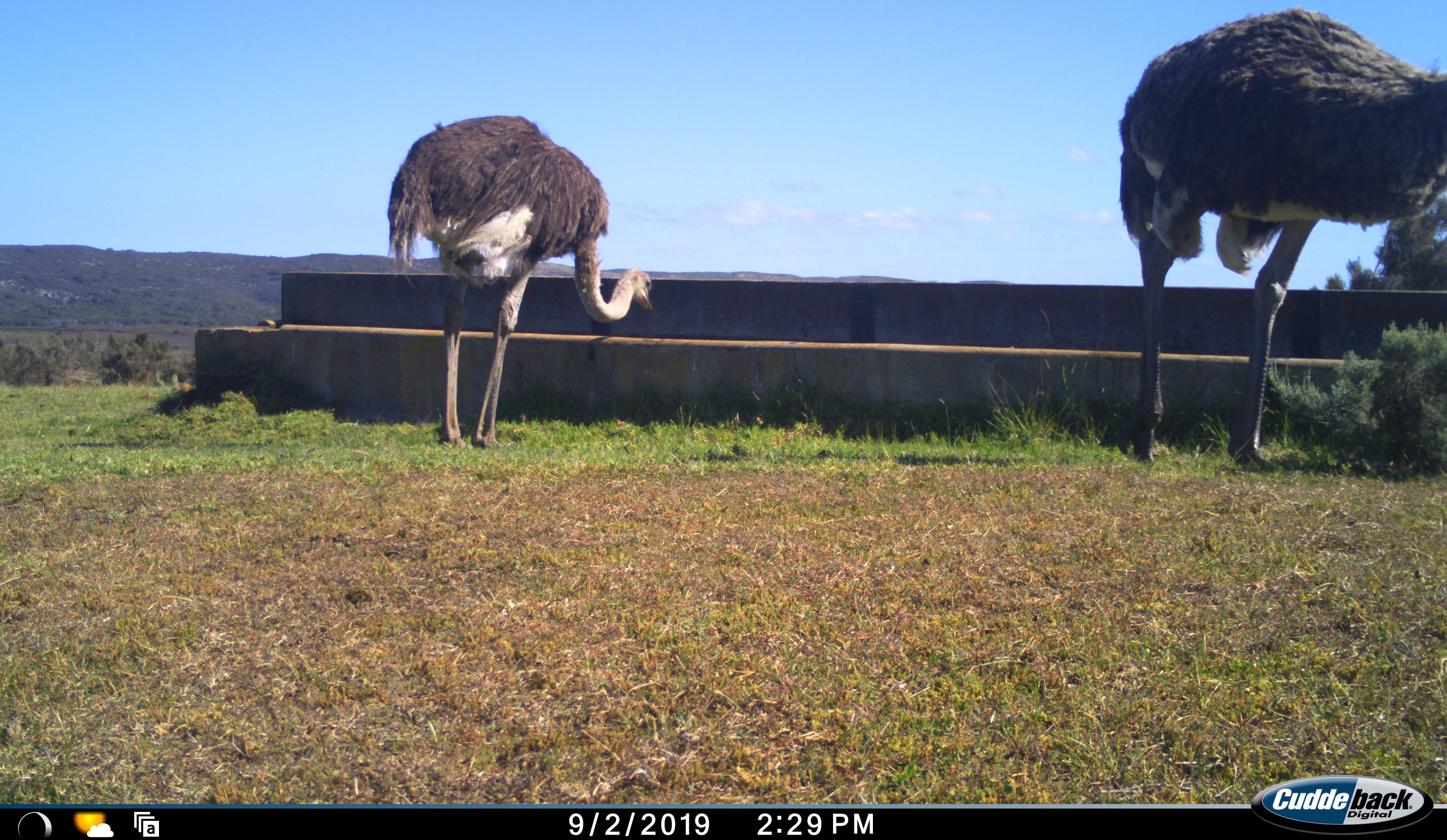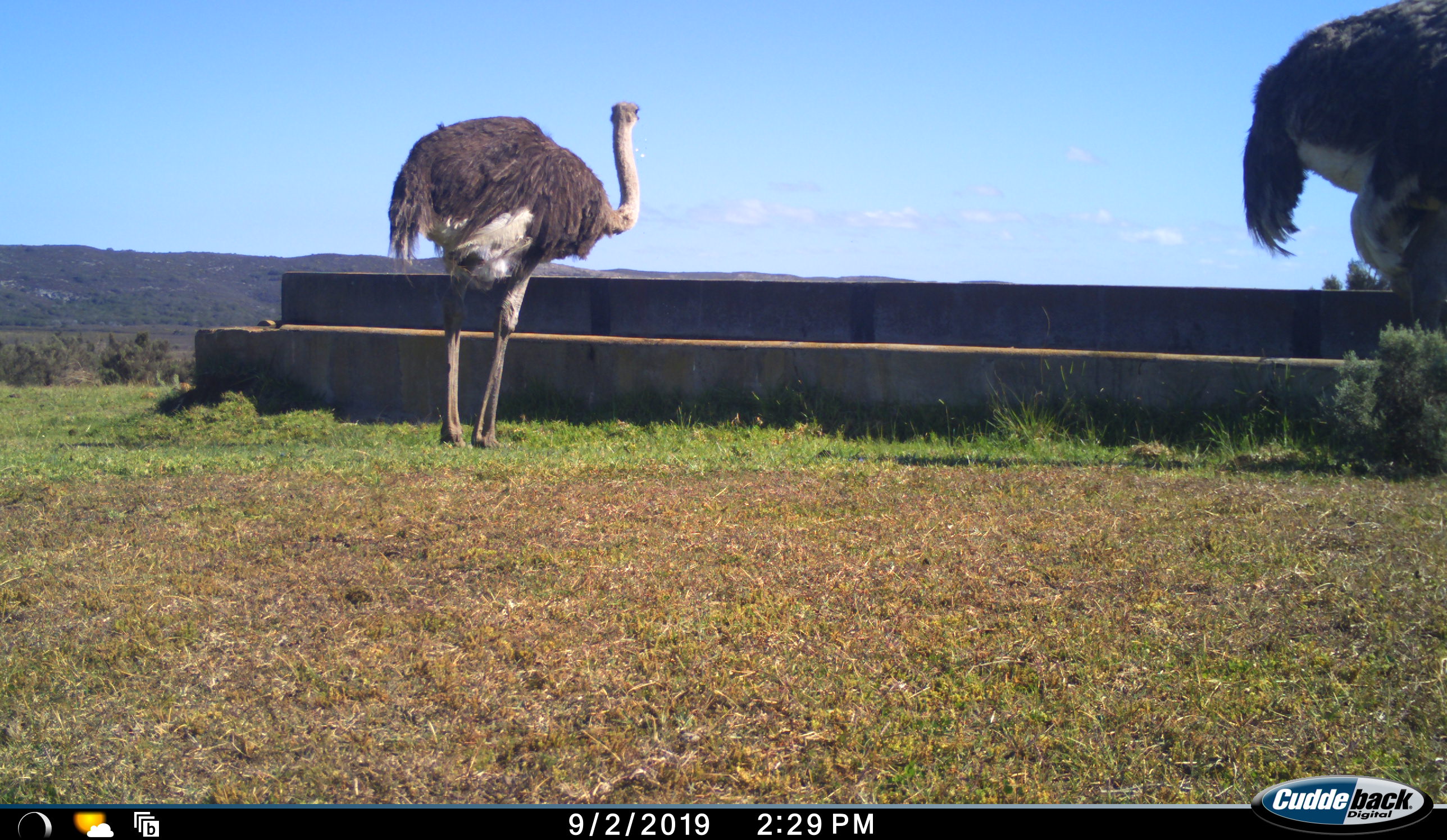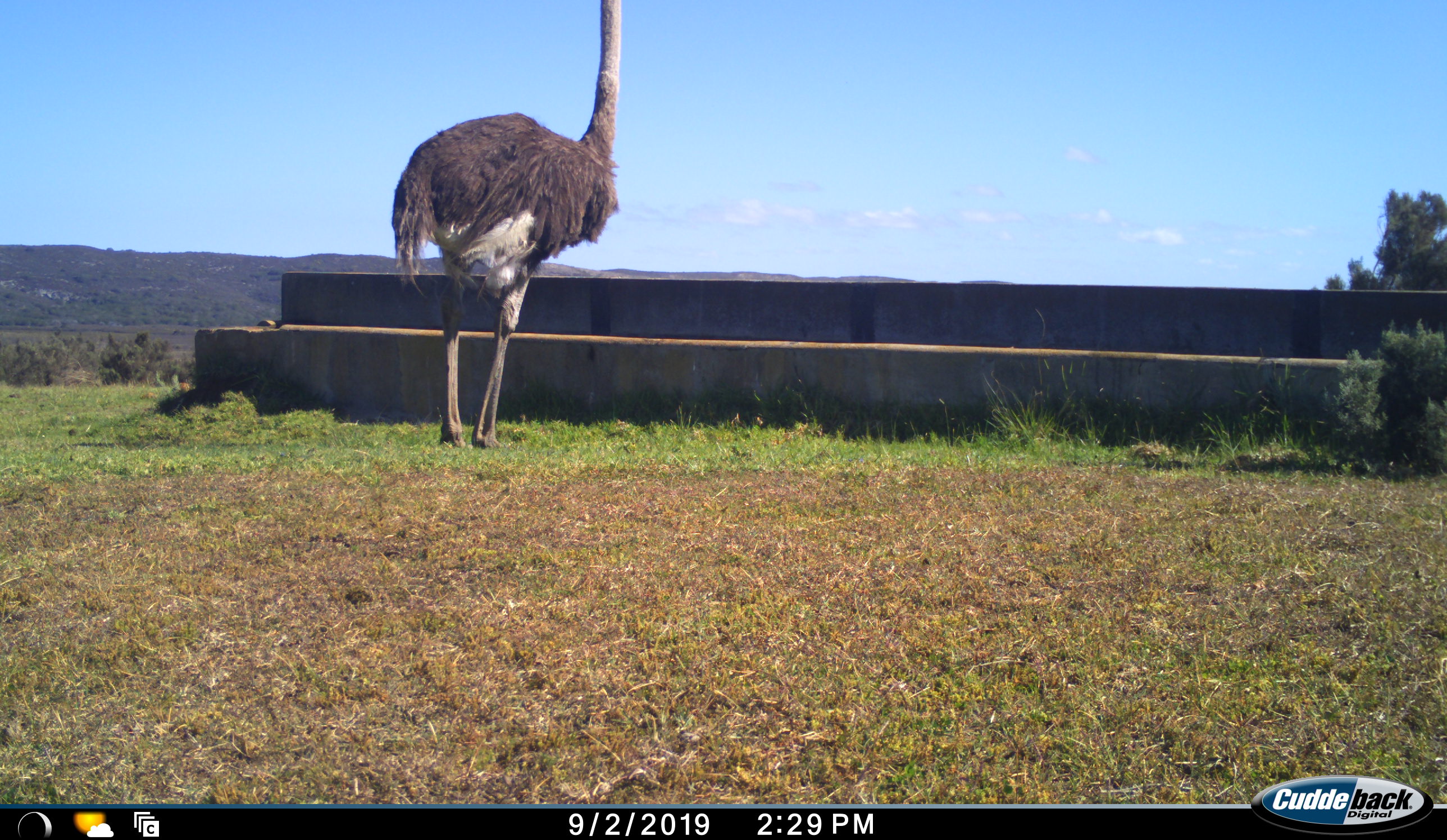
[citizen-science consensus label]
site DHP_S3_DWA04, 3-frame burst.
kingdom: Animalia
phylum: Chordata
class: Aves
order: Struthioniformes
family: Struthionidae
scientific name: Struthionidae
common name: ostrich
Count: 2.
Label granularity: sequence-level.